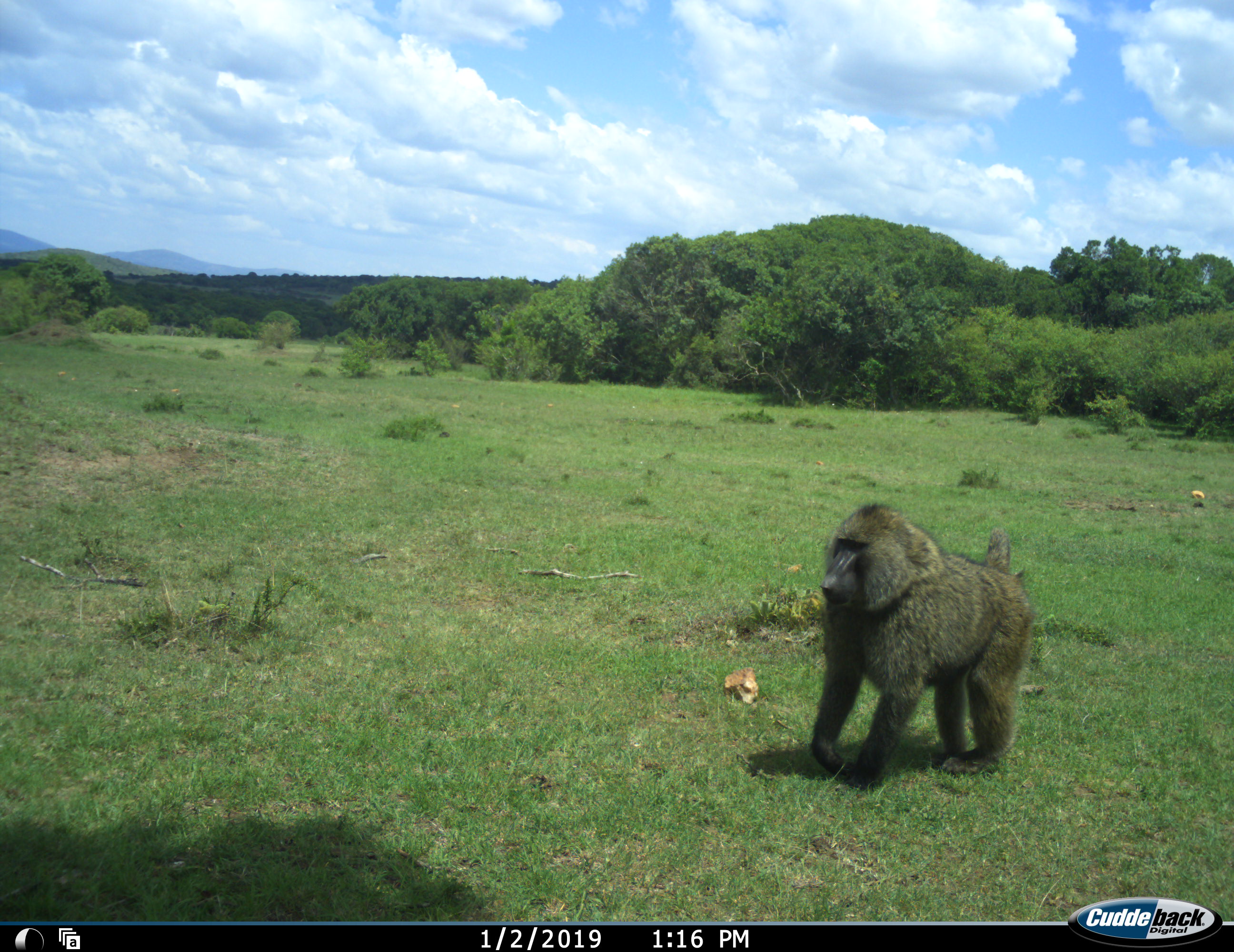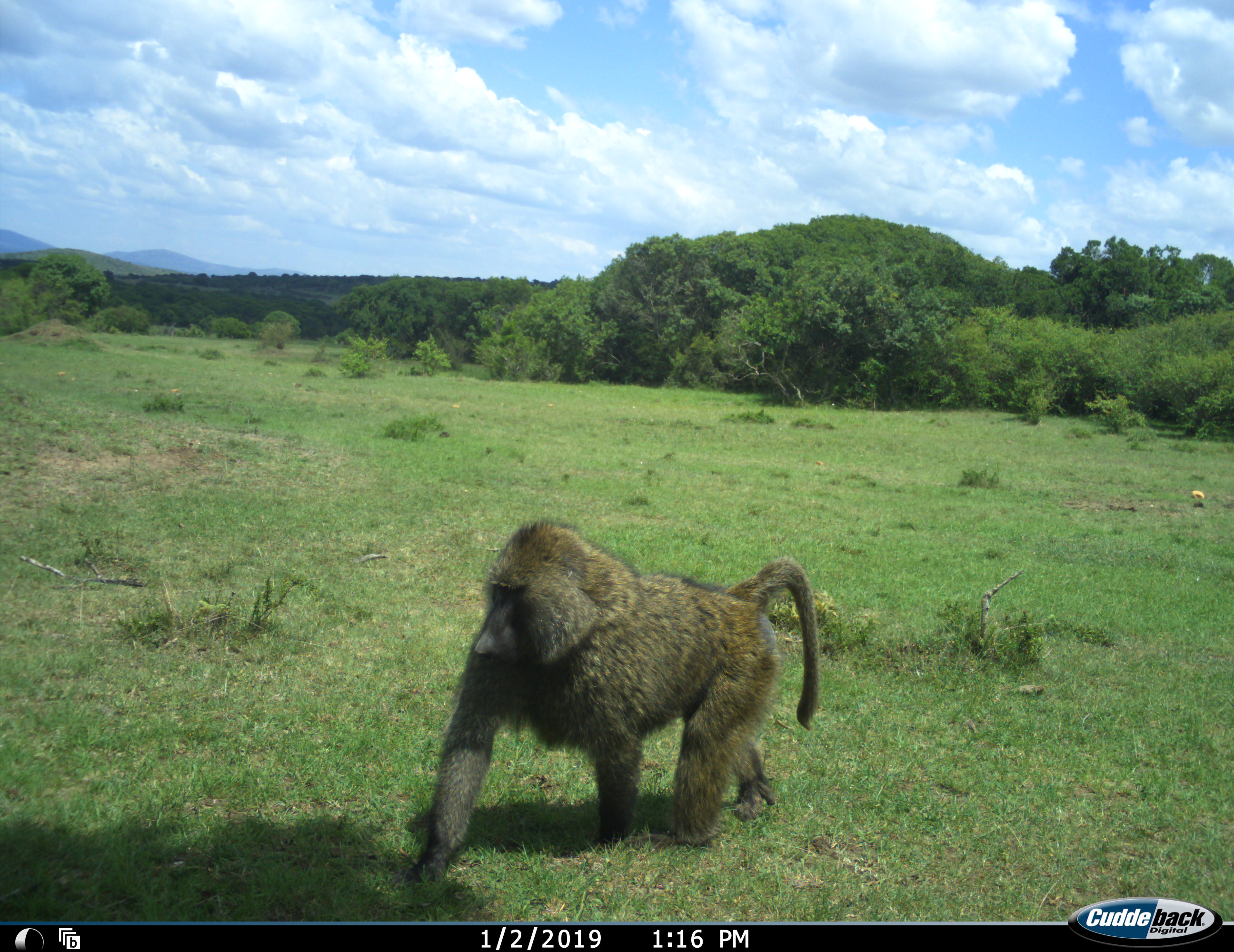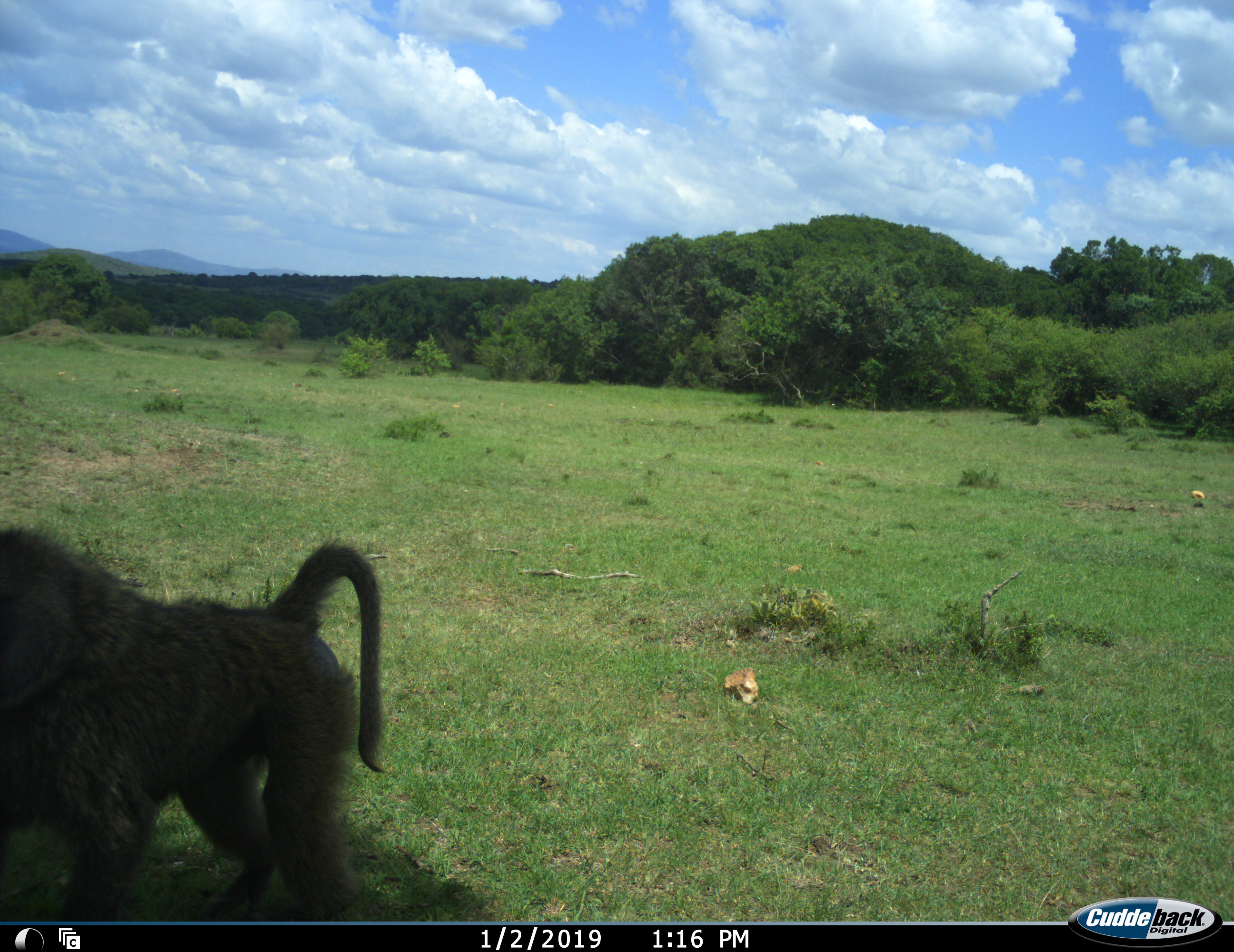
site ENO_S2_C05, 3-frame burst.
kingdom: Animalia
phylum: Chordata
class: Mammalia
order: Primates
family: Cercopithecidae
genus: Papio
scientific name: Papio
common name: baboon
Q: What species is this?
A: Baboon (Papio).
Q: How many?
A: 1.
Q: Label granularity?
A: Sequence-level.